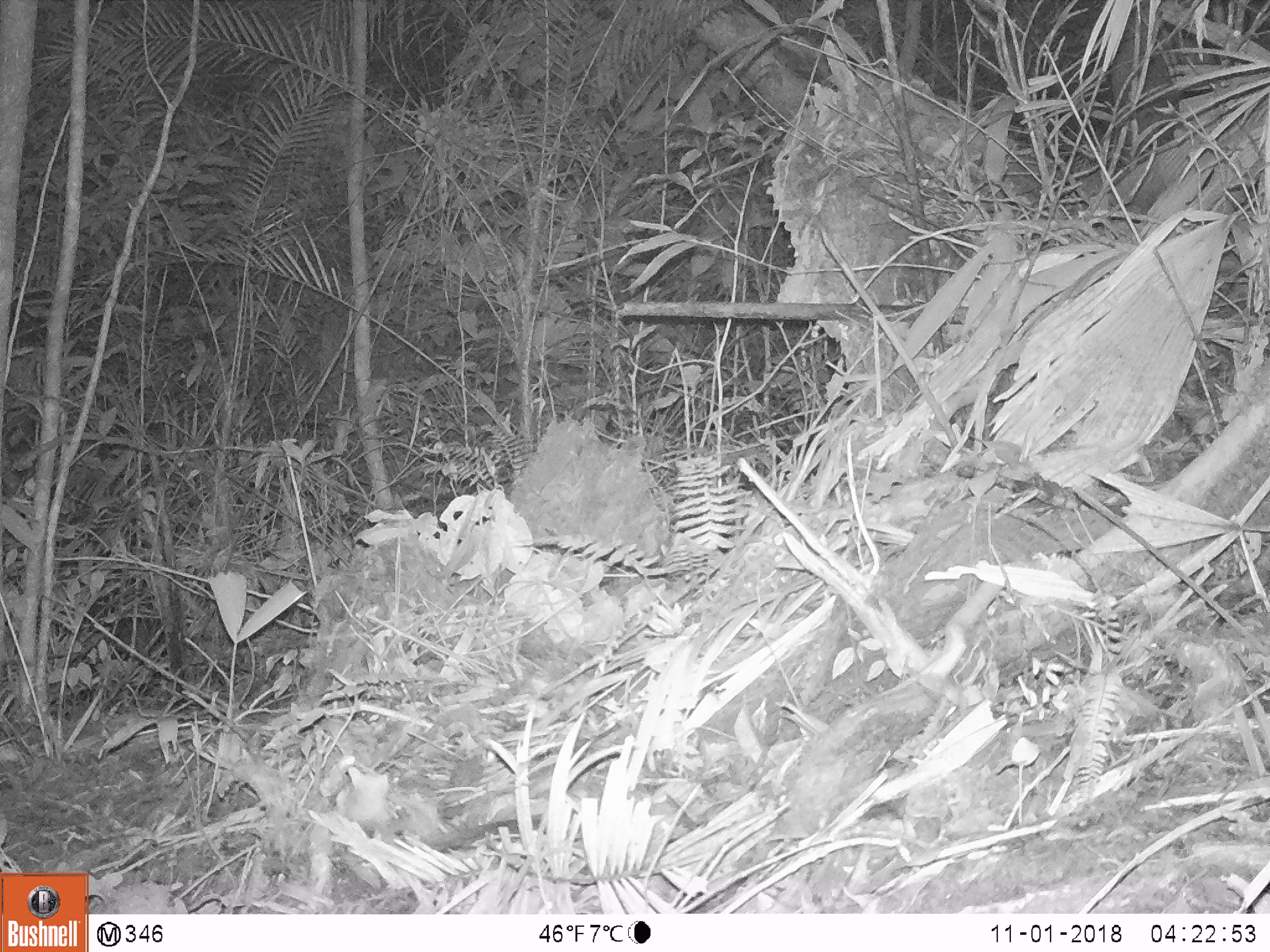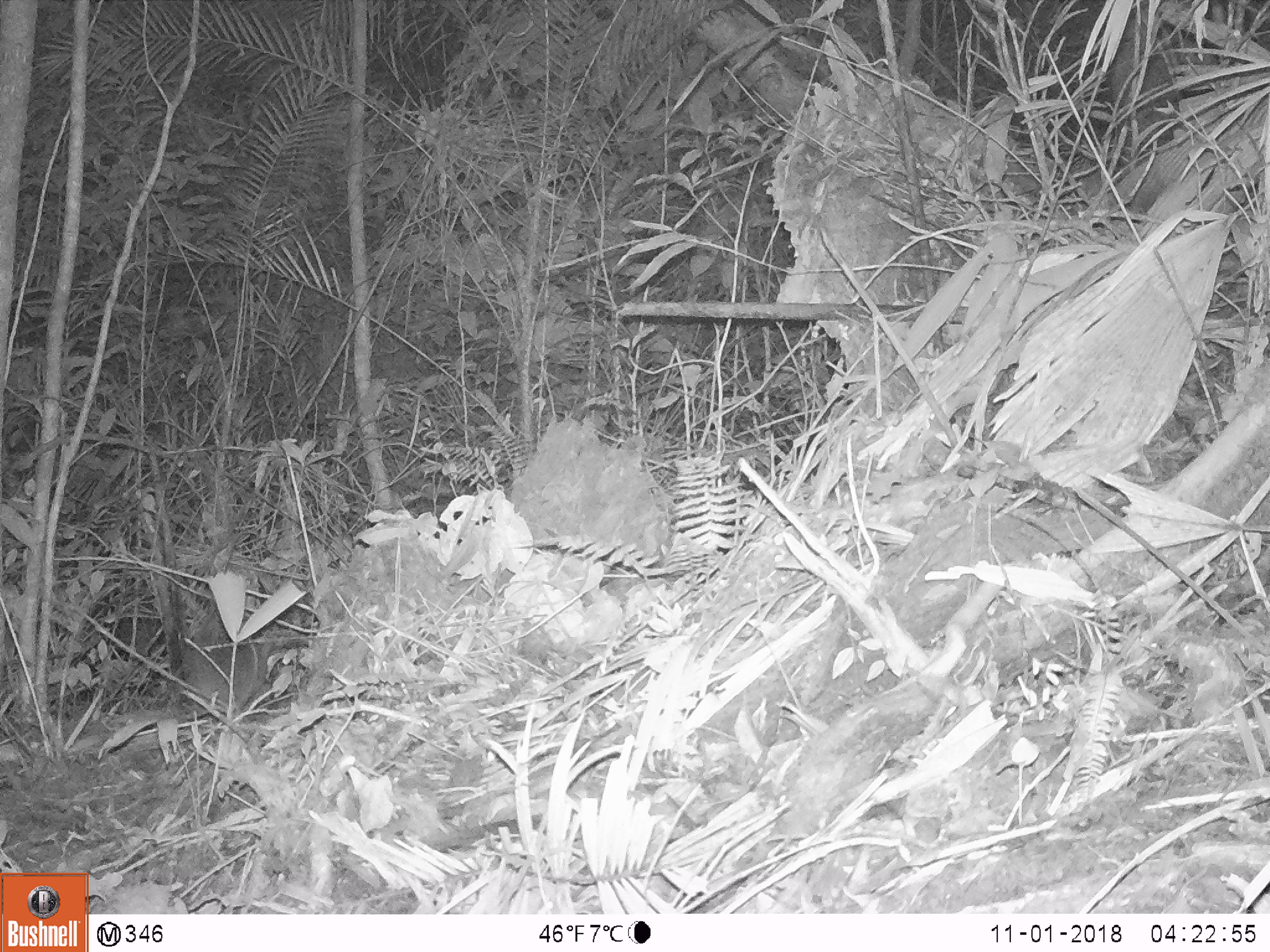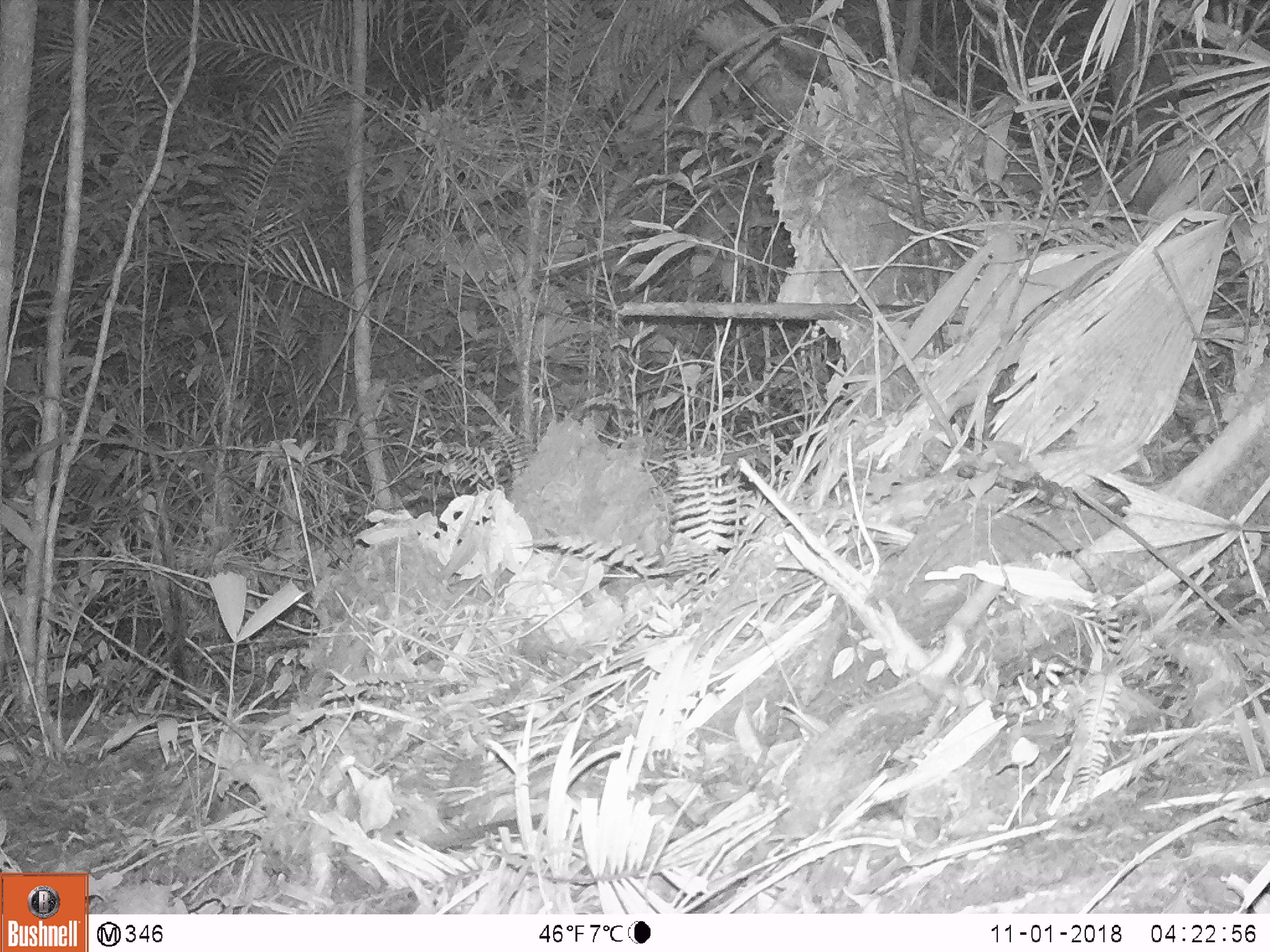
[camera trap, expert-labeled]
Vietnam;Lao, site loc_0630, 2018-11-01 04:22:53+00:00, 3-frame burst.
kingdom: Animalia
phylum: Chordata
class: Mammalia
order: Rodentia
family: Muridae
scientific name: Muridae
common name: old-world mice and rats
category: unidentified murid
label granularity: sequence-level